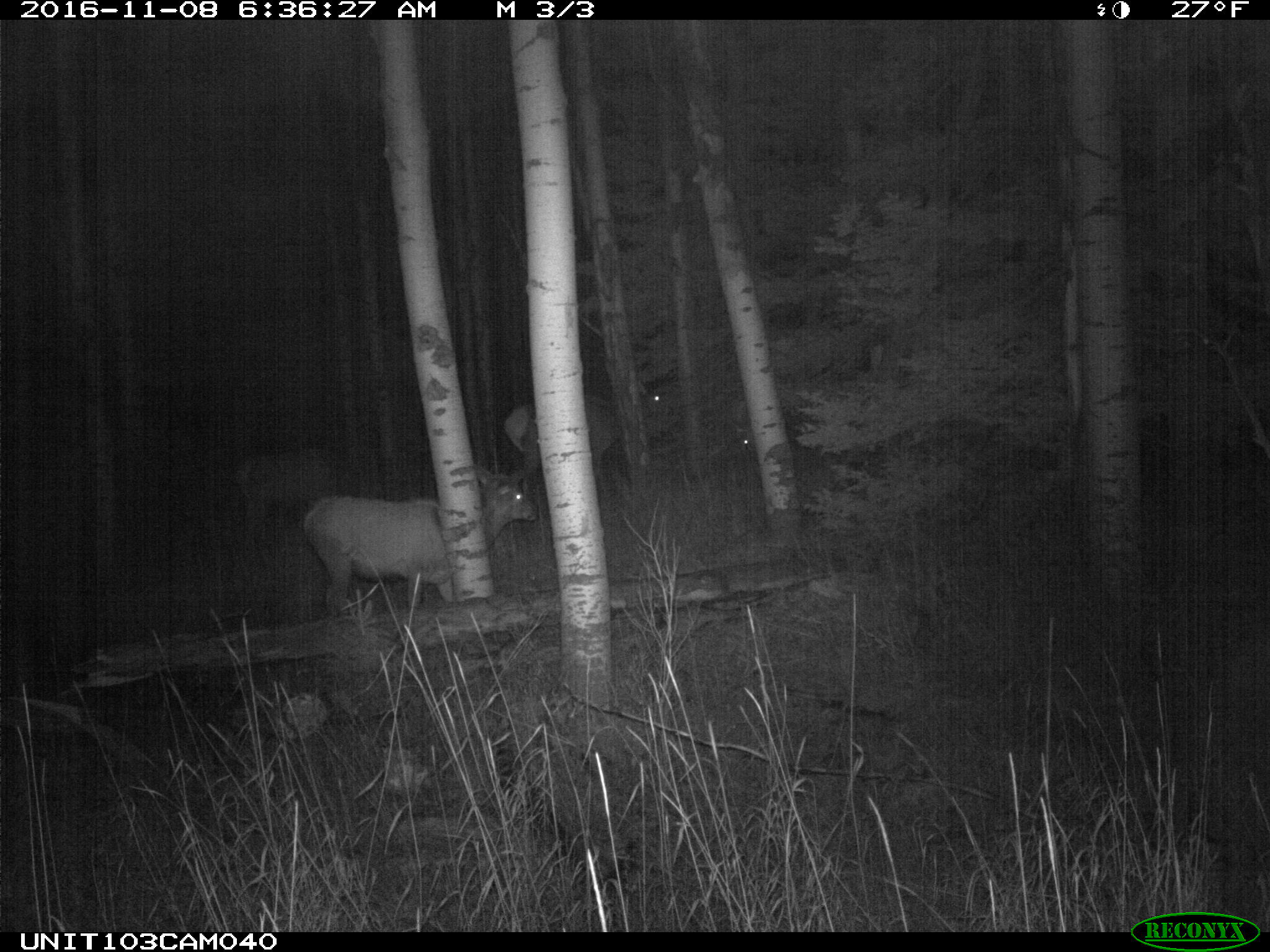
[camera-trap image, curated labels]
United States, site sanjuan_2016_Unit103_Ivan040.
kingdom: Animalia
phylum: Chordata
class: Mammalia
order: Artiodactyla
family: Cervidae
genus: Cervus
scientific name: Cervus elaphus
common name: red deer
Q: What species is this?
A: Cervus elaphus (red deer).